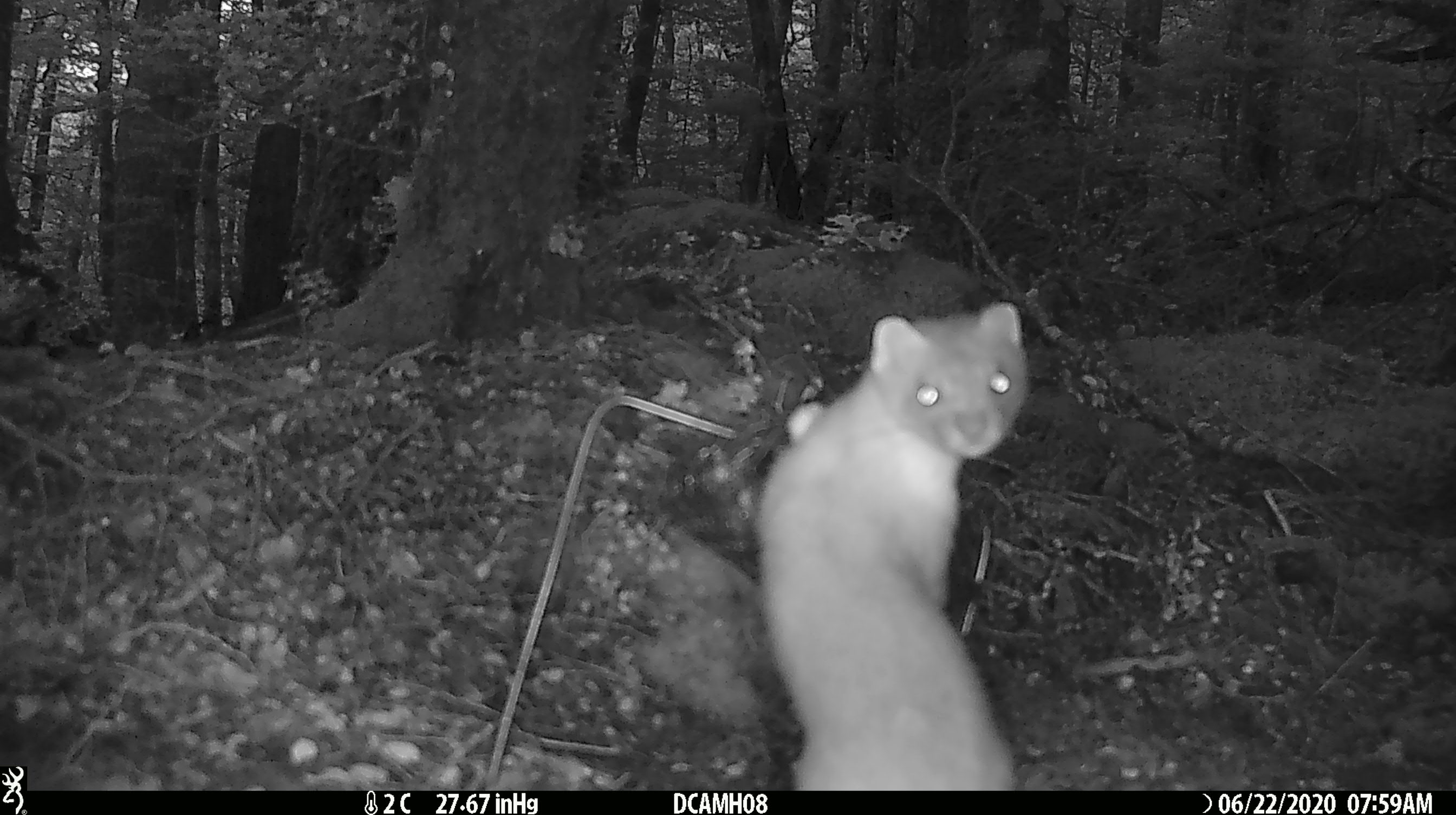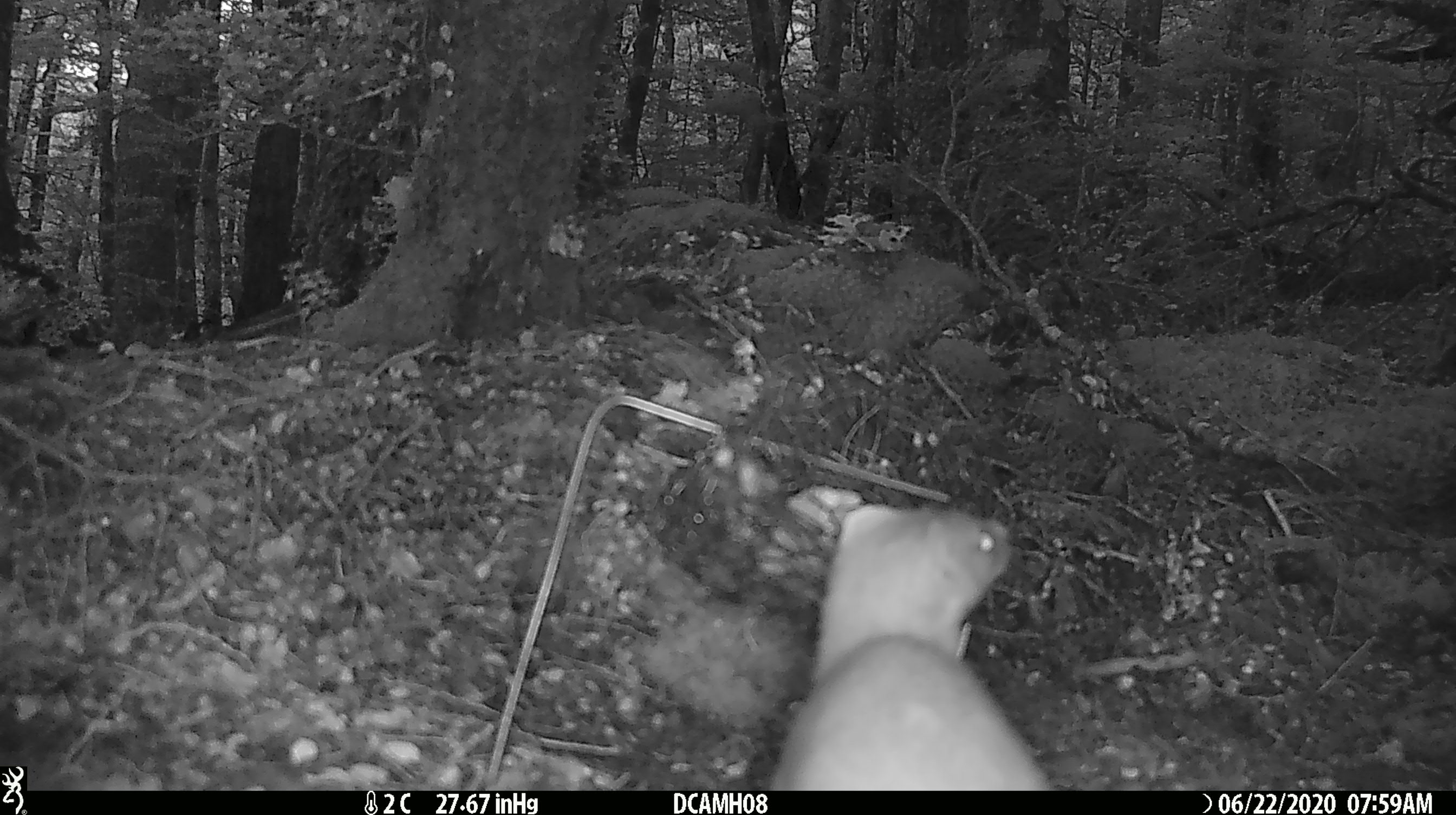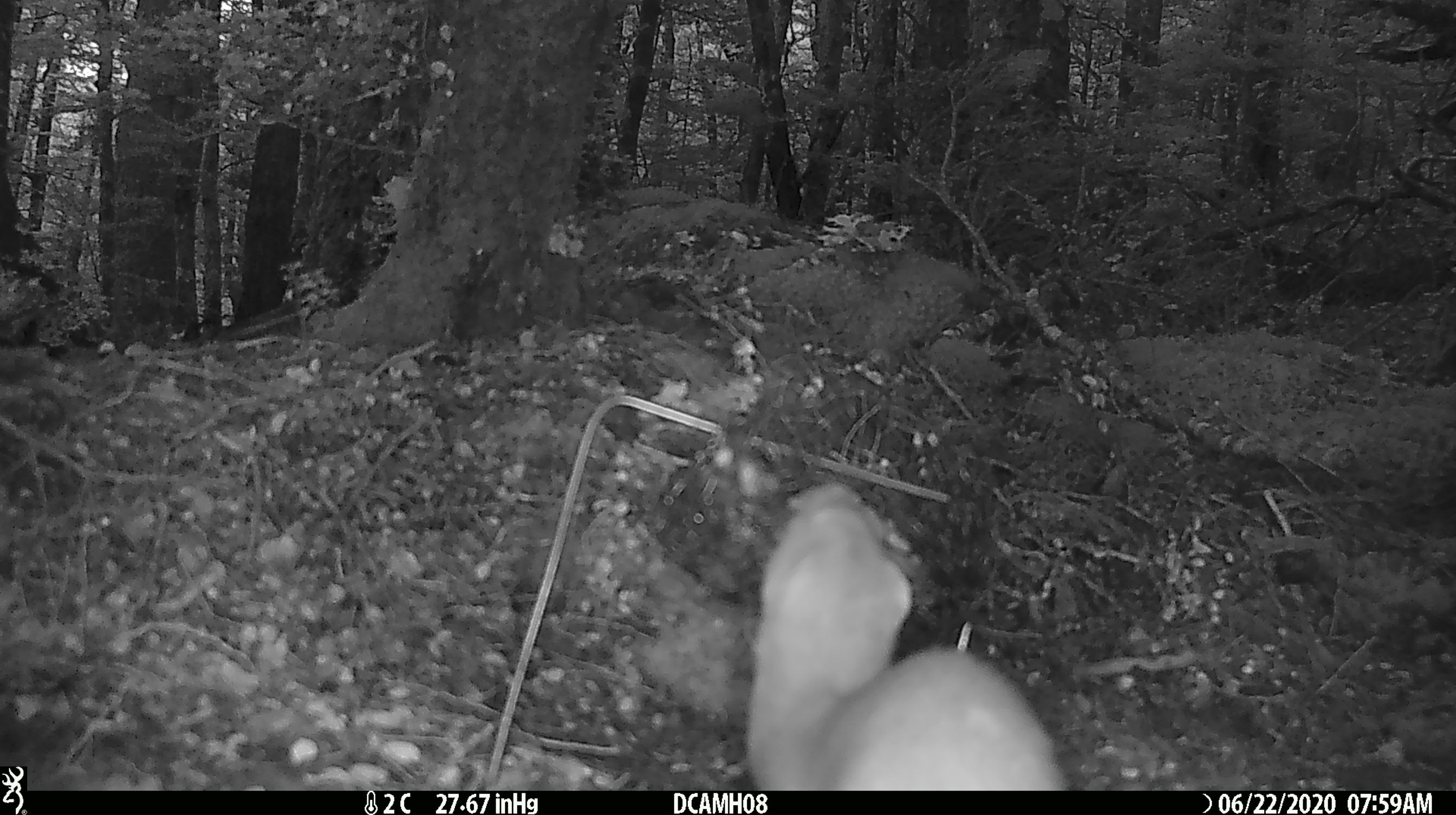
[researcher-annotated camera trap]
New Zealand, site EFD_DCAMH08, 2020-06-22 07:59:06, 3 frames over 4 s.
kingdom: Animalia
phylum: Chordata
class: Mammalia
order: Carnivora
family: Mustelidae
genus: Mustela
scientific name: Mustela erminea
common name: stoat